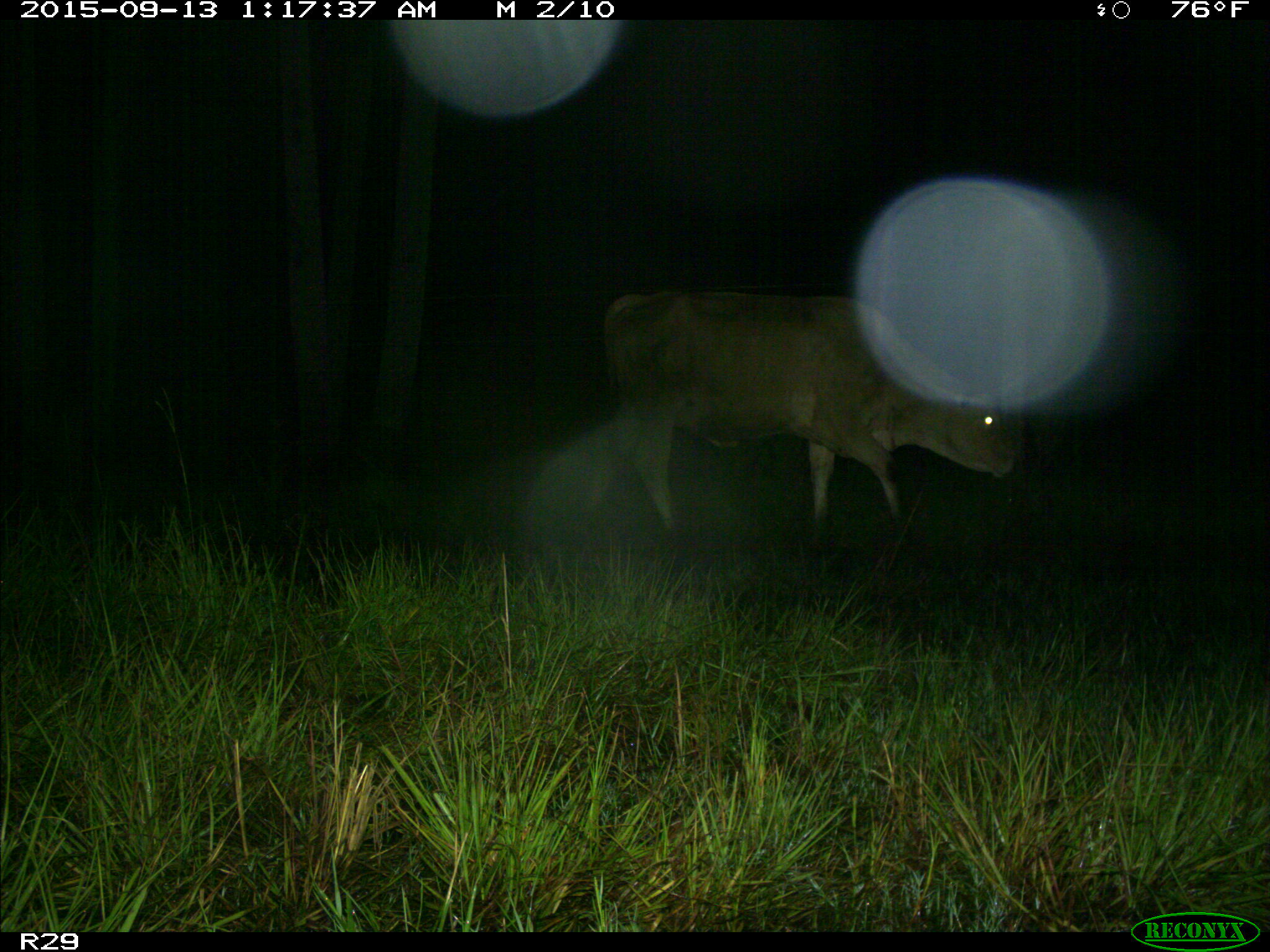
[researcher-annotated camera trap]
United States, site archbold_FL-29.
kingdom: Animalia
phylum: Chordata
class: Mammalia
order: Artiodactyla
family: Bovidae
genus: Bos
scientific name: Bos taurus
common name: domestic cow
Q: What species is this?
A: Bos taurus (domestic cow).